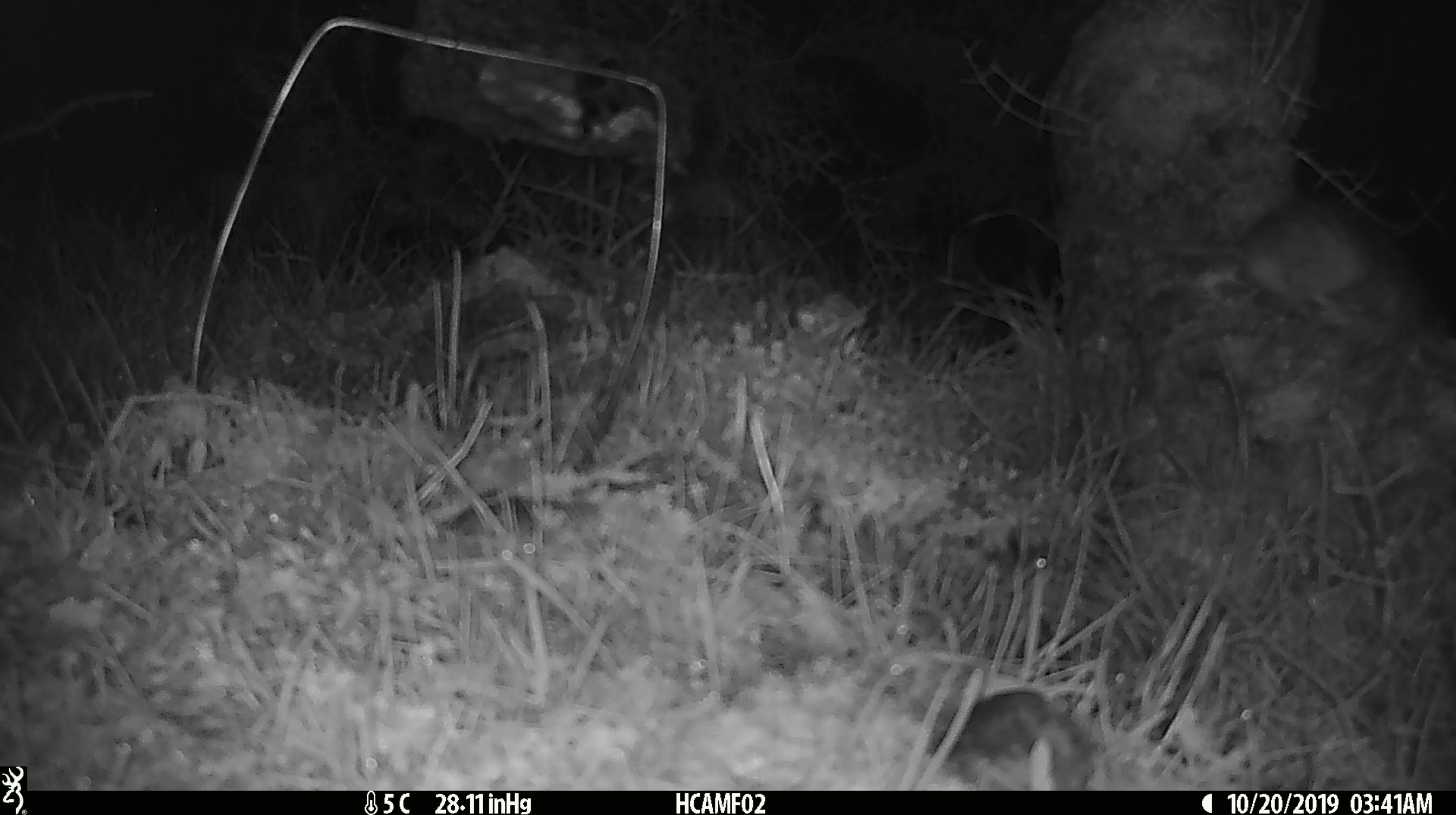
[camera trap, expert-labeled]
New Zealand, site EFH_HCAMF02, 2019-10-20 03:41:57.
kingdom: Animalia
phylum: Chordata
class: Mammalia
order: Rodentia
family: Muridae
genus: Rattus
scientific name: Rattus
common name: rat